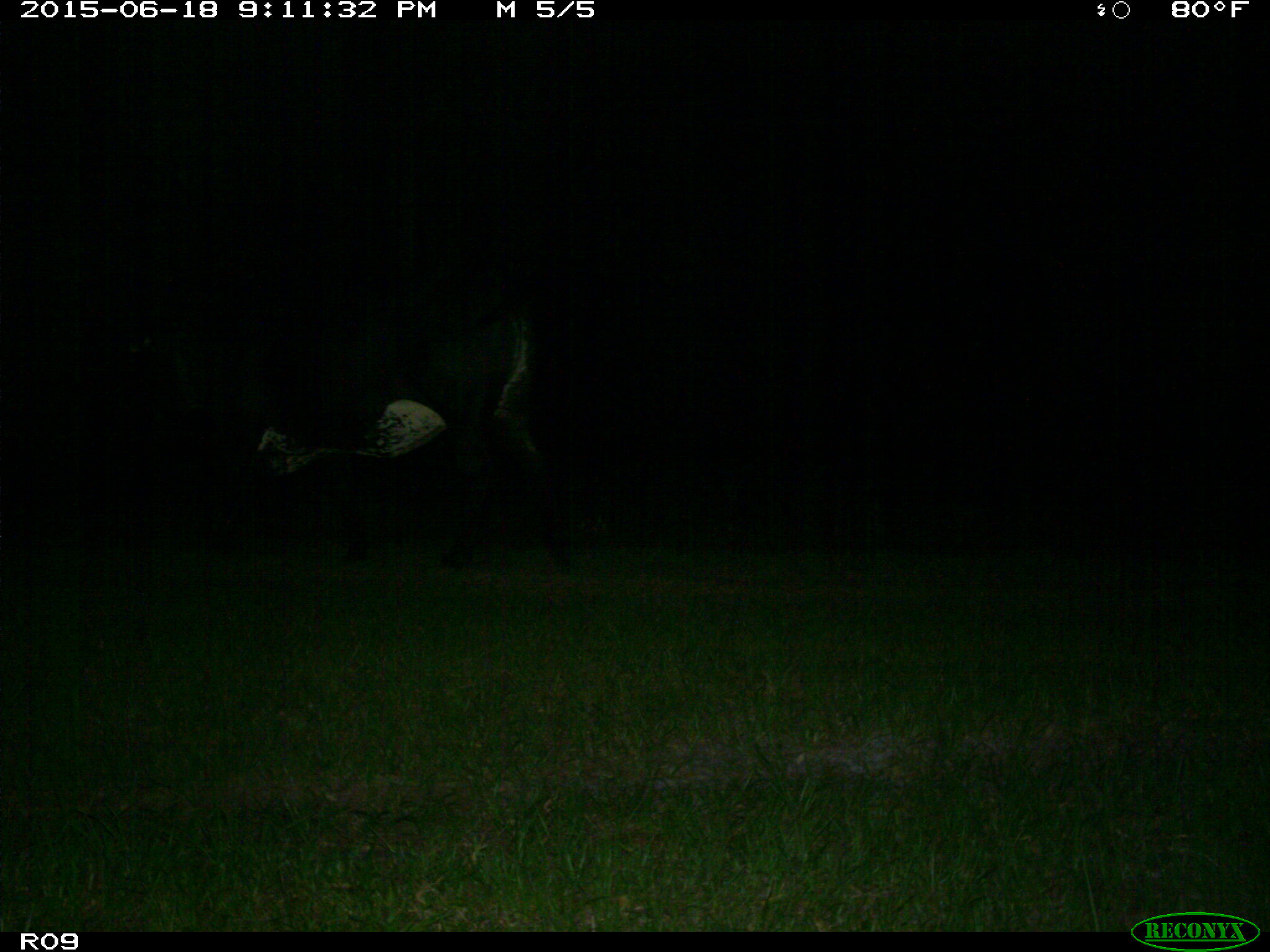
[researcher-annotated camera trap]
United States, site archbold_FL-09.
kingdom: Animalia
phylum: Chordata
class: Mammalia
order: Artiodactyla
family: Bovidae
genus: Bos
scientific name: Bos taurus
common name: domestic cow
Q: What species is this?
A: Bos taurus (domestic cow).